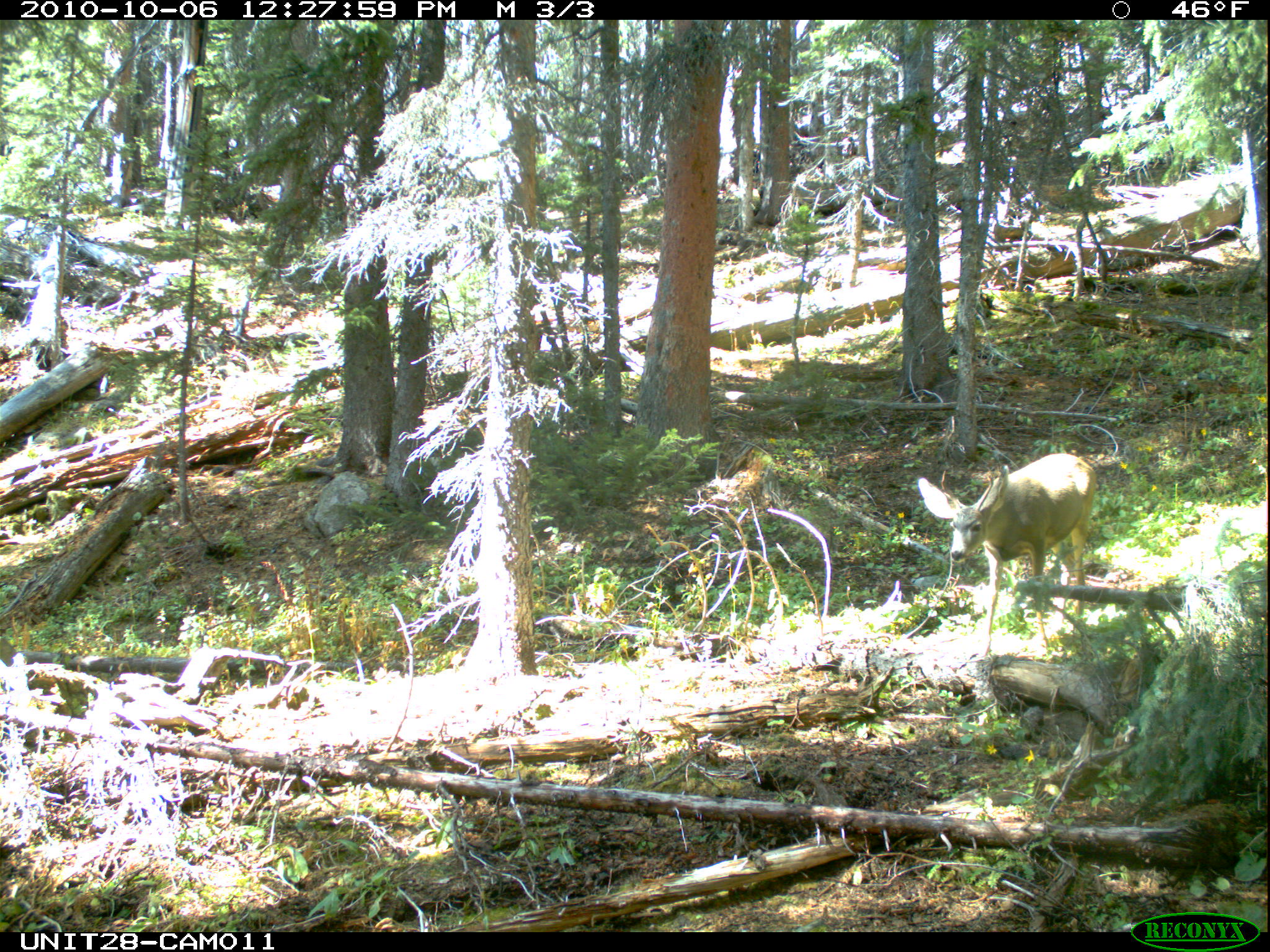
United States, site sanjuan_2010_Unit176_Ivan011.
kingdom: Animalia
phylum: Chordata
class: Mammalia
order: Artiodactyla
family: Cervidae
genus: Odocoileus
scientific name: Odocoileus hemionus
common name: mule deer